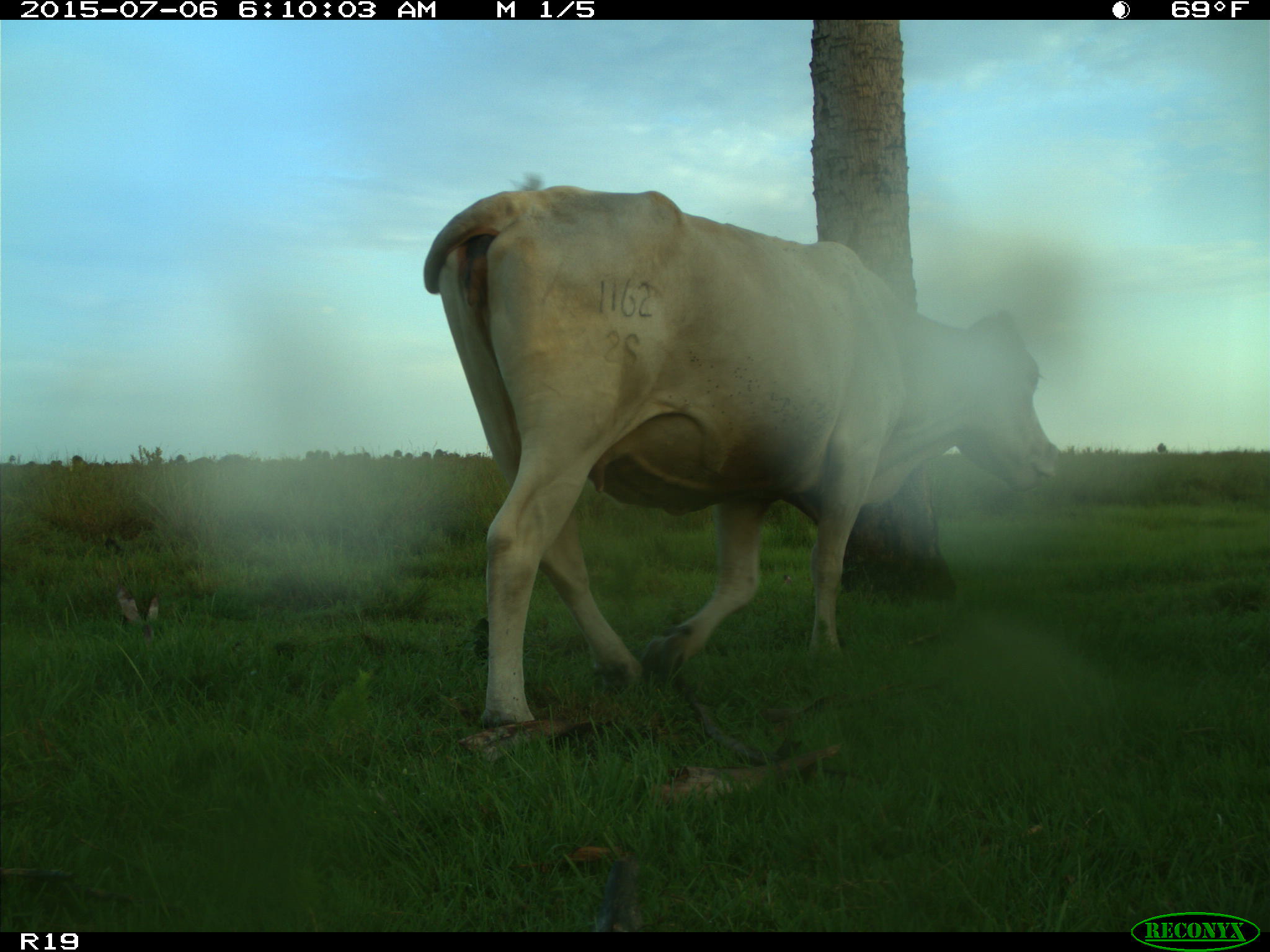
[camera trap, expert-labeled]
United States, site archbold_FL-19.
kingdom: Animalia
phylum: Chordata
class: Mammalia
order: Artiodactyla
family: Bovidae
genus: Bos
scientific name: Bos taurus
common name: domestic cow